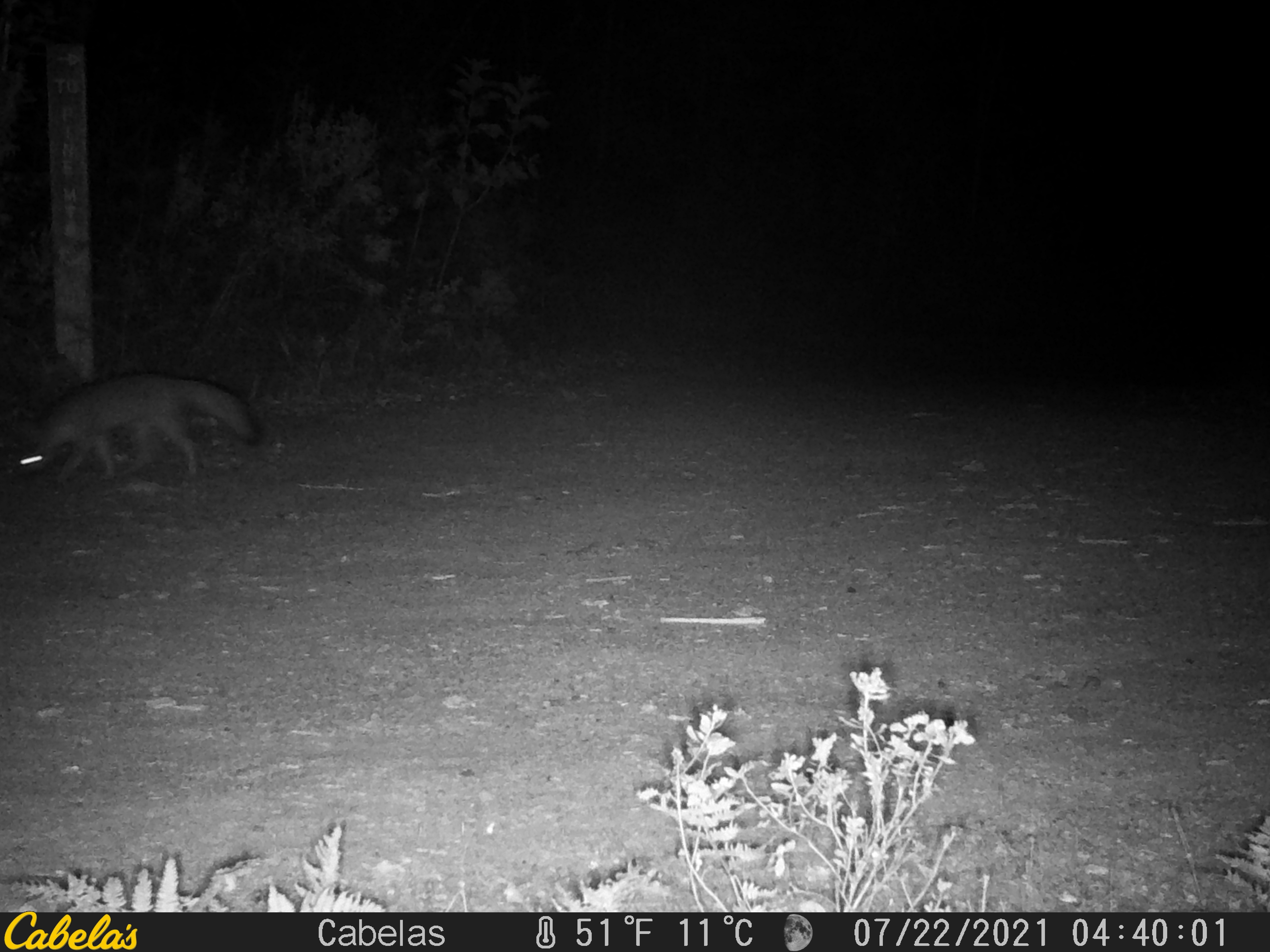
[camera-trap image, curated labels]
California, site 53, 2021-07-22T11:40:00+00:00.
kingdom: Animalia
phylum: Chordata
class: Mammalia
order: Carnivora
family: Canidae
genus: Urocyon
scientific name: Urocyon cinereoargenteus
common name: gray fox